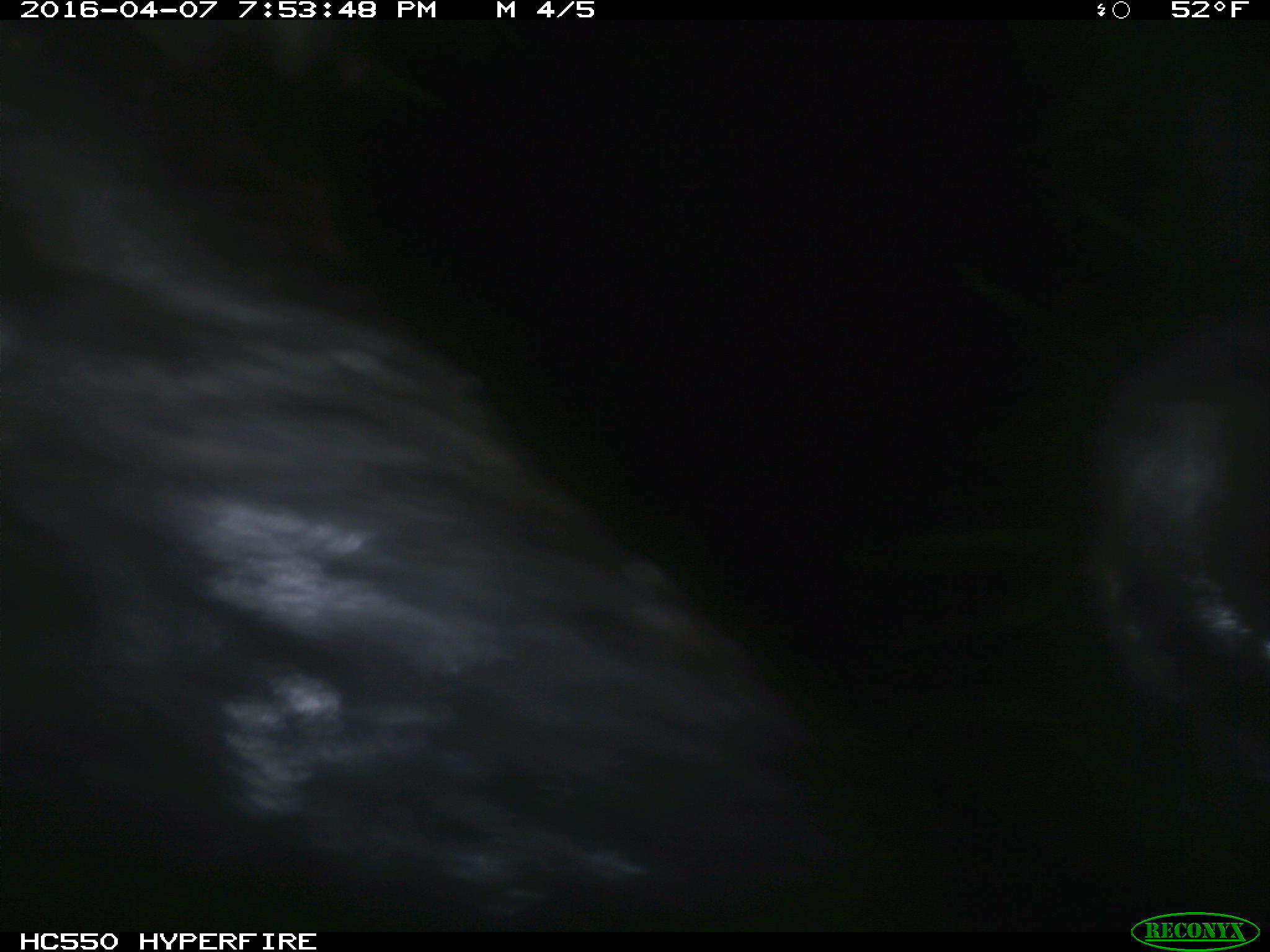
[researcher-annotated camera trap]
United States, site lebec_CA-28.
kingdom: Animalia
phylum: Chordata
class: Mammalia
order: Artiodactyla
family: Bovidae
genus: Bos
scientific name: Bos taurus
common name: domestic cow